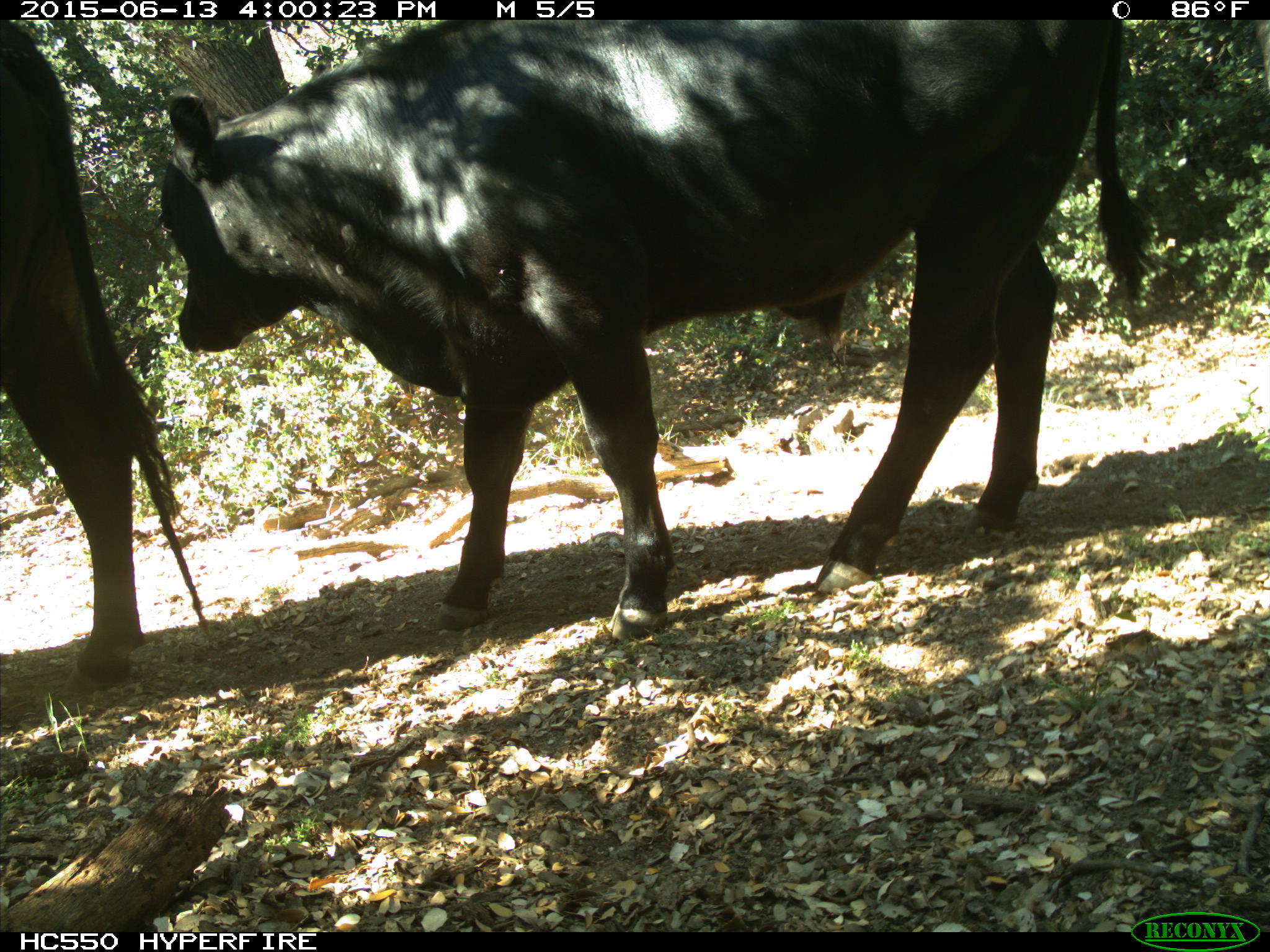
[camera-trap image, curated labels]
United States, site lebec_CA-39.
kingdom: Animalia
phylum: Chordata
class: Mammalia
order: Artiodactyla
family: Bovidae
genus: Bos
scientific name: Bos taurus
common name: domestic cow